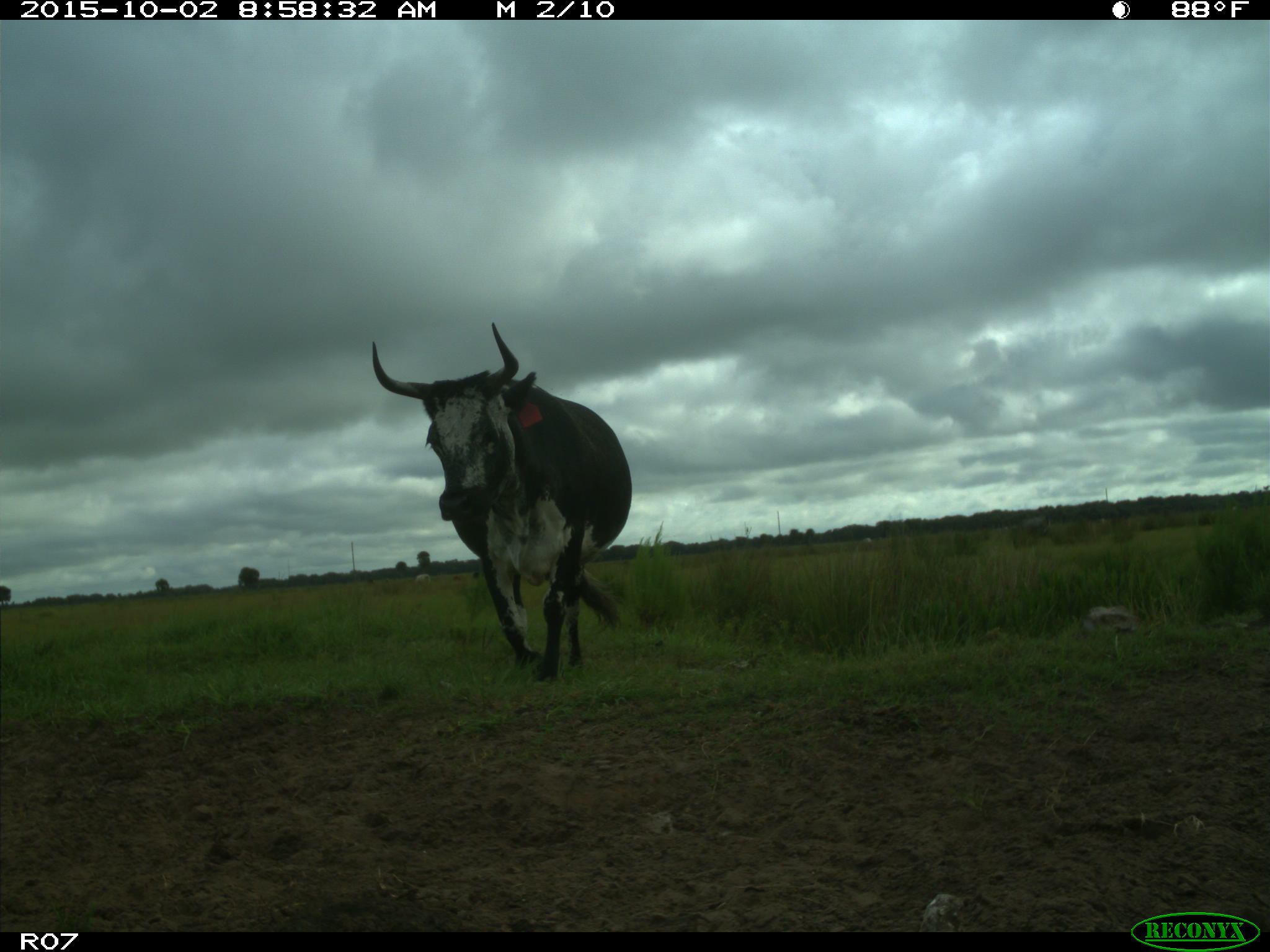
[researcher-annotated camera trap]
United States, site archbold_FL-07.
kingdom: Animalia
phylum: Chordata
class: Mammalia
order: Artiodactyla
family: Bovidae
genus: Bos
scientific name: Bos taurus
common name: domestic cow